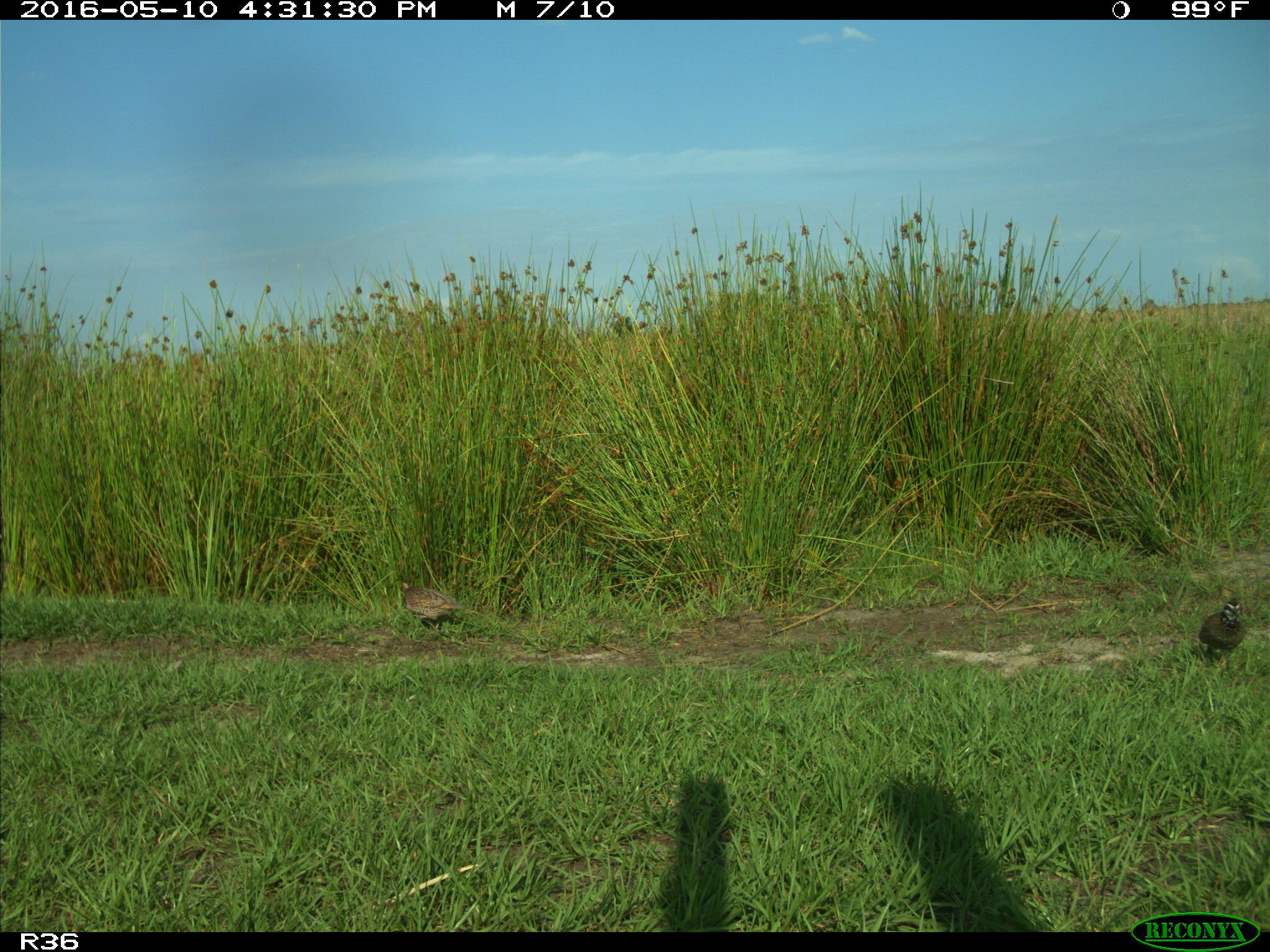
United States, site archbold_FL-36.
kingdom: Animalia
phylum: Chordata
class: Aves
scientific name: Aves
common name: birds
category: unidentified bird